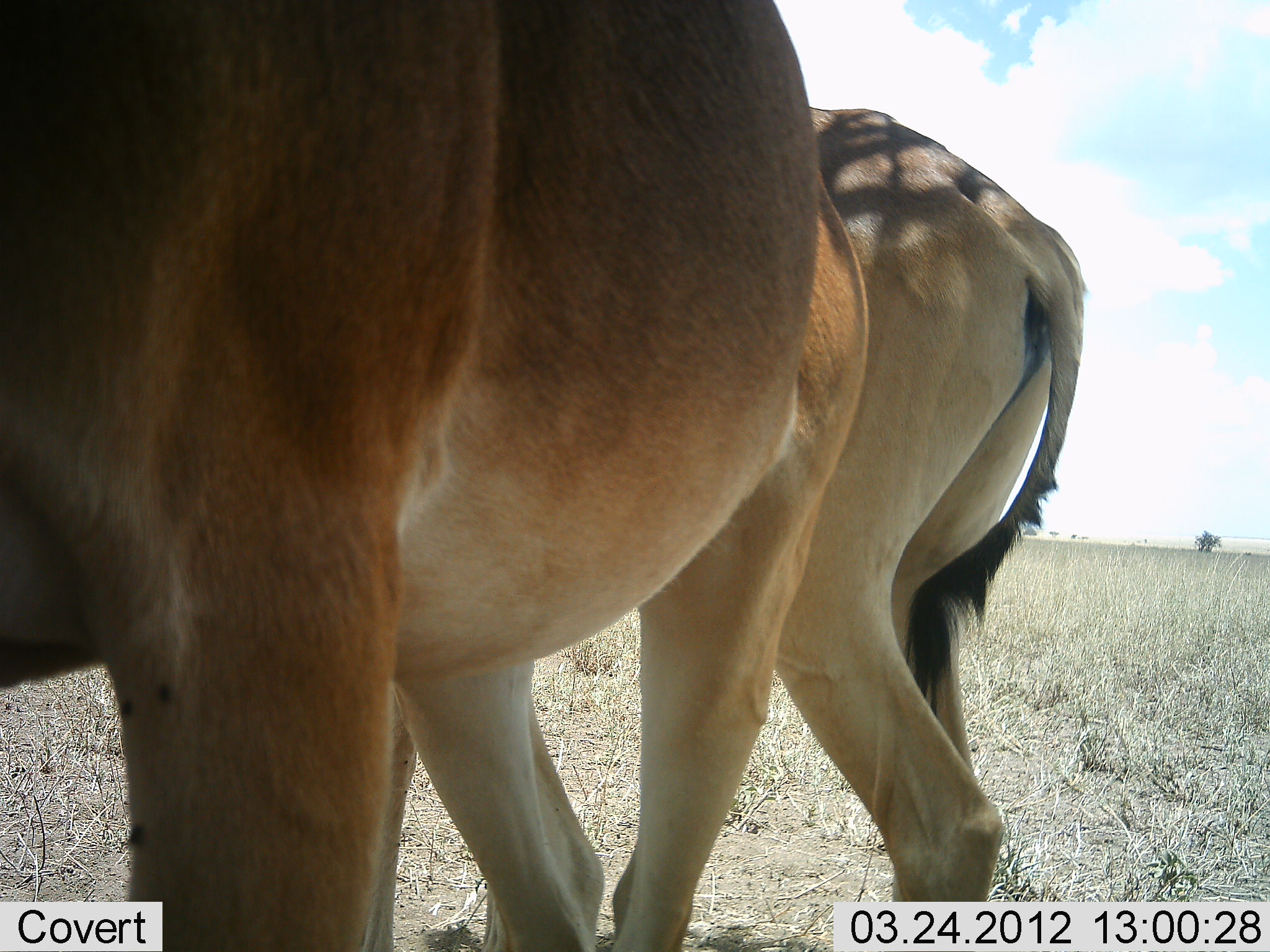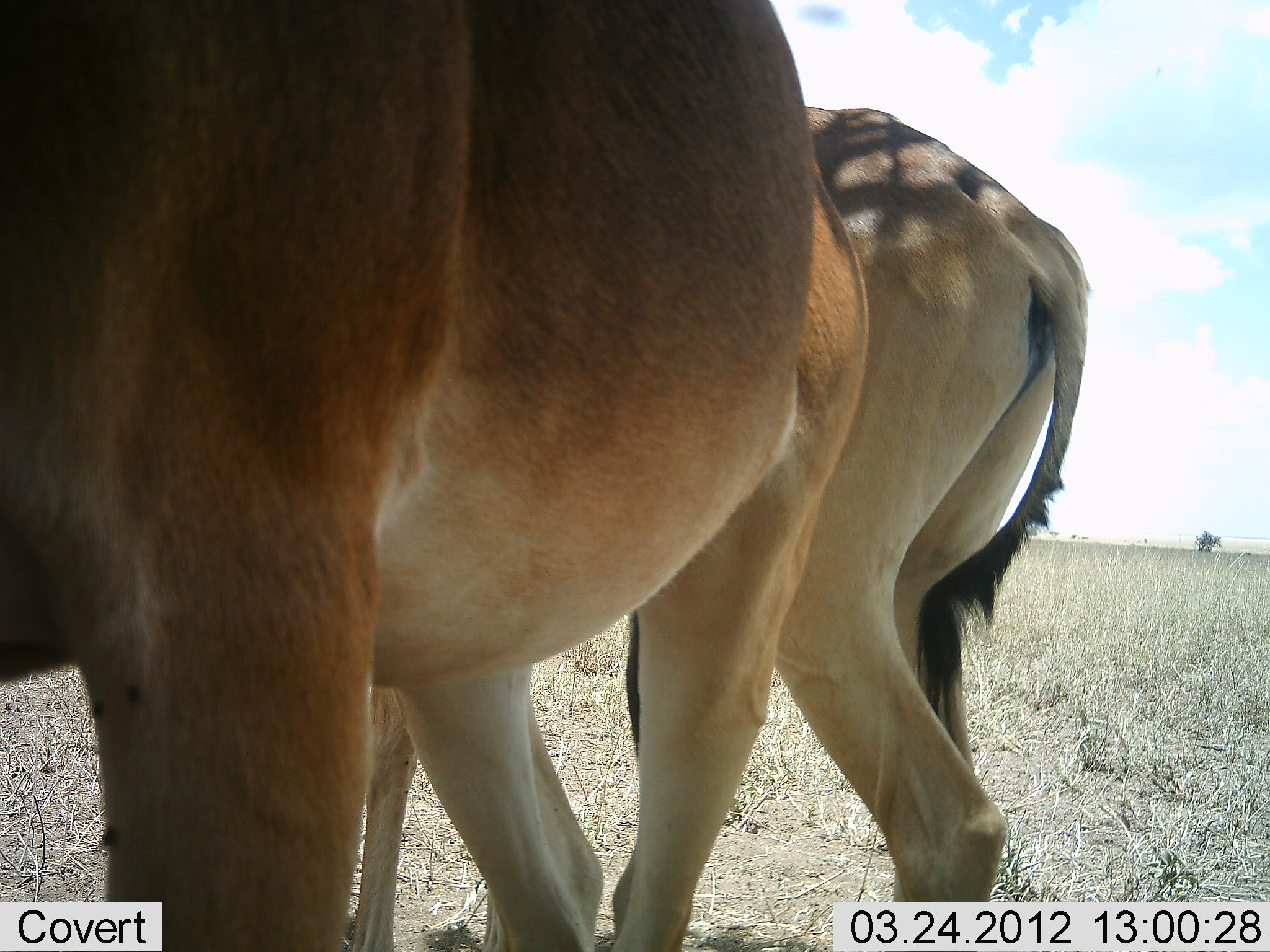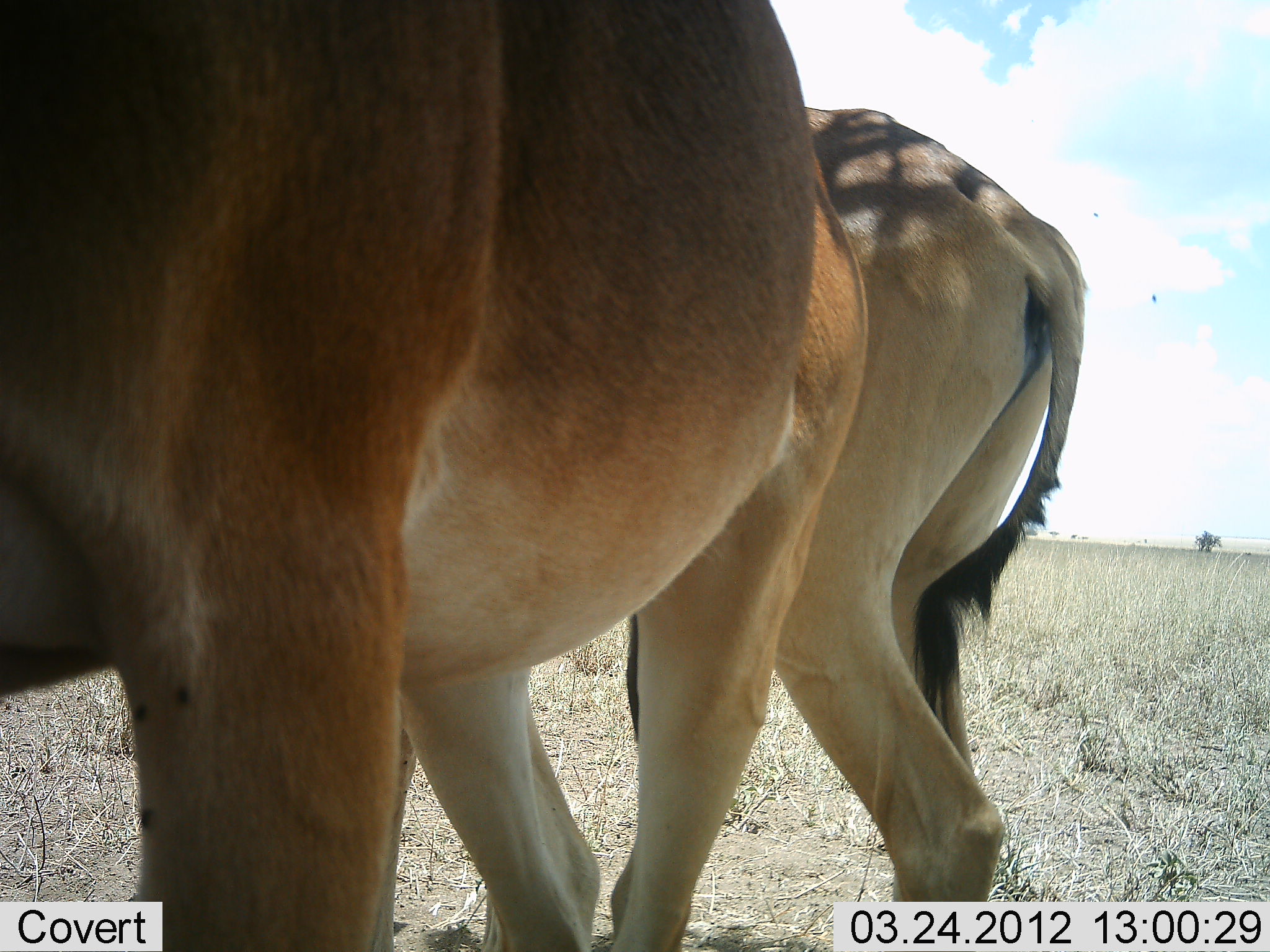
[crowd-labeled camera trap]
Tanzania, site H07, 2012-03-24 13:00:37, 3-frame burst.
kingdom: Animalia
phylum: Chordata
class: Mammalia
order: Artiodactyla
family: Bovidae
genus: Alcelaphus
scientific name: Alcelaphus buselaphus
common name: hartebeest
Hartebeest (Alcelaphus buselaphus), count 2. Behavior (volunteer vote fractions): standing 100%, resting 0%, moving 0%, interacting 0%. Young present (vote fraction): 0%. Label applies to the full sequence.